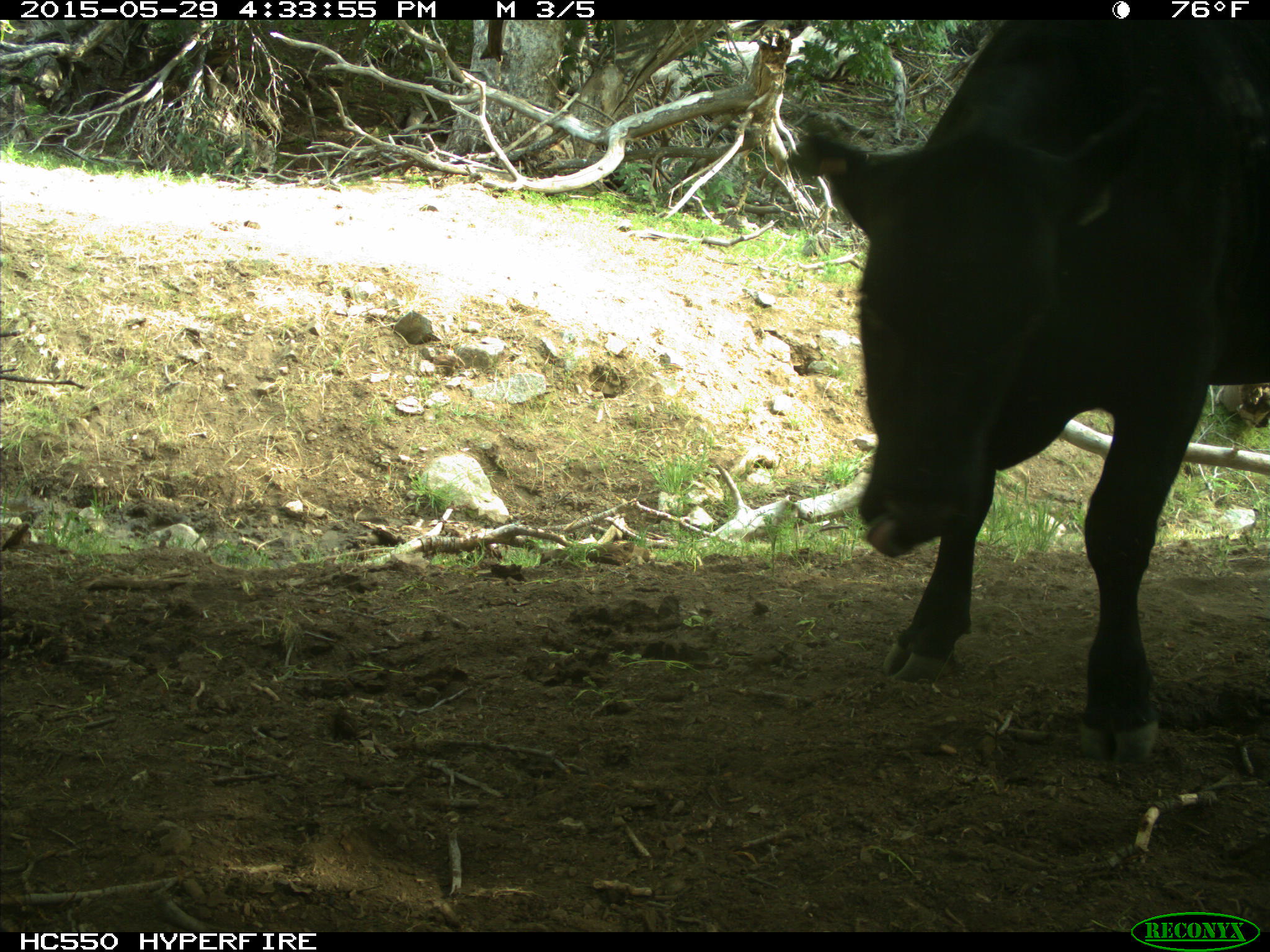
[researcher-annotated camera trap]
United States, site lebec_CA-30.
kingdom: Animalia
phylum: Chordata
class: Mammalia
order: Artiodactyla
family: Bovidae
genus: Bos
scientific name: Bos taurus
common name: domestic cow